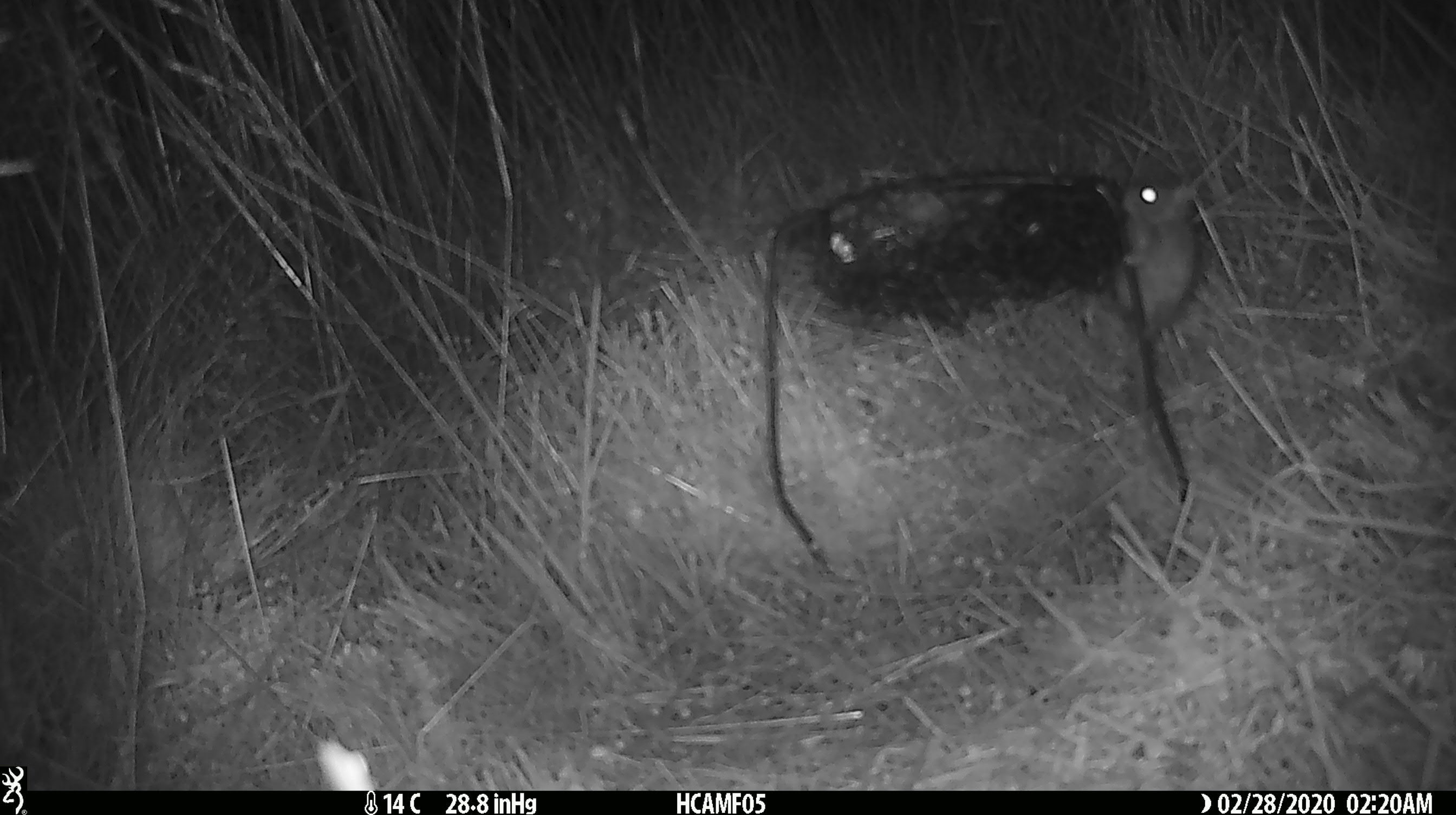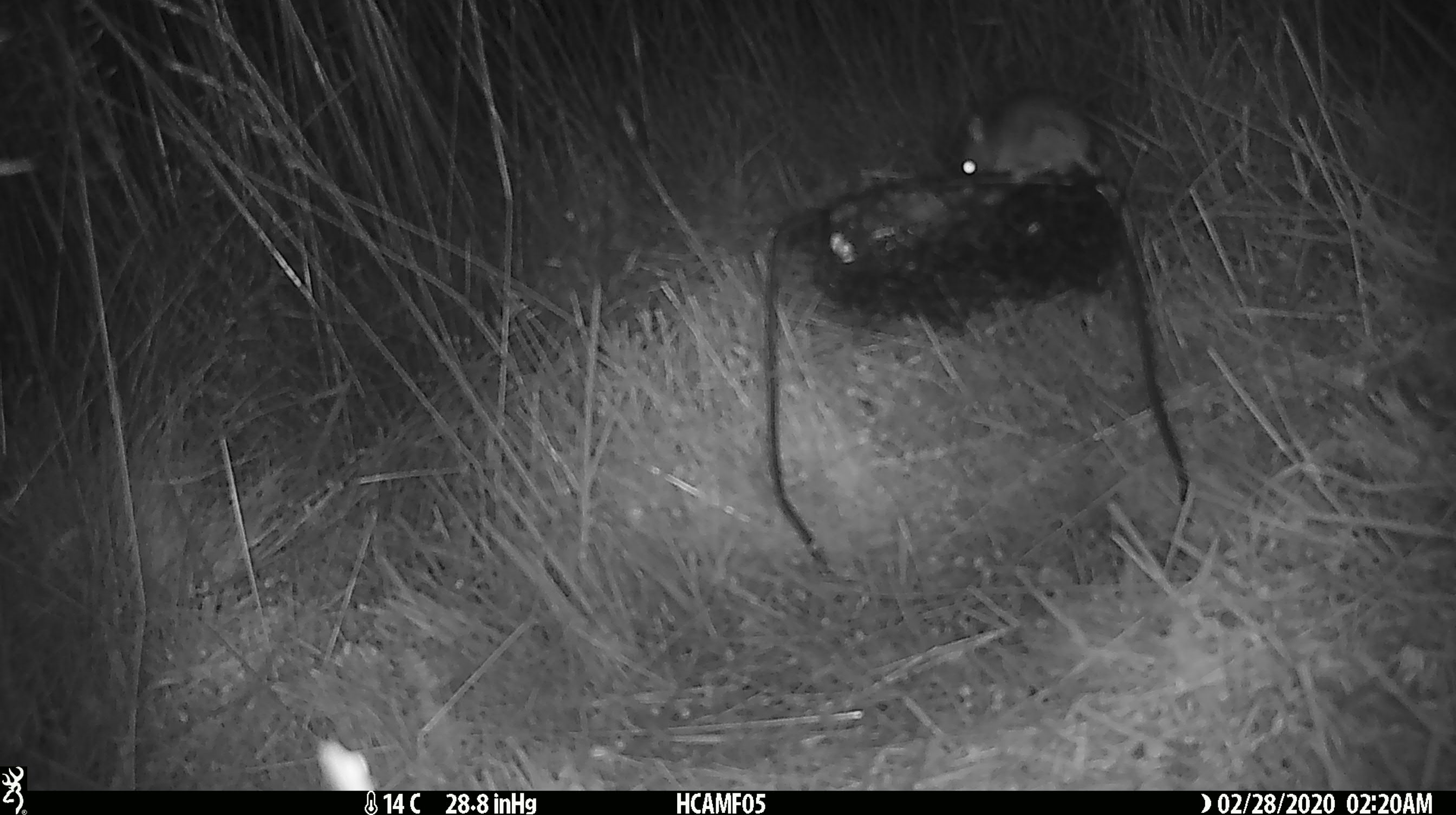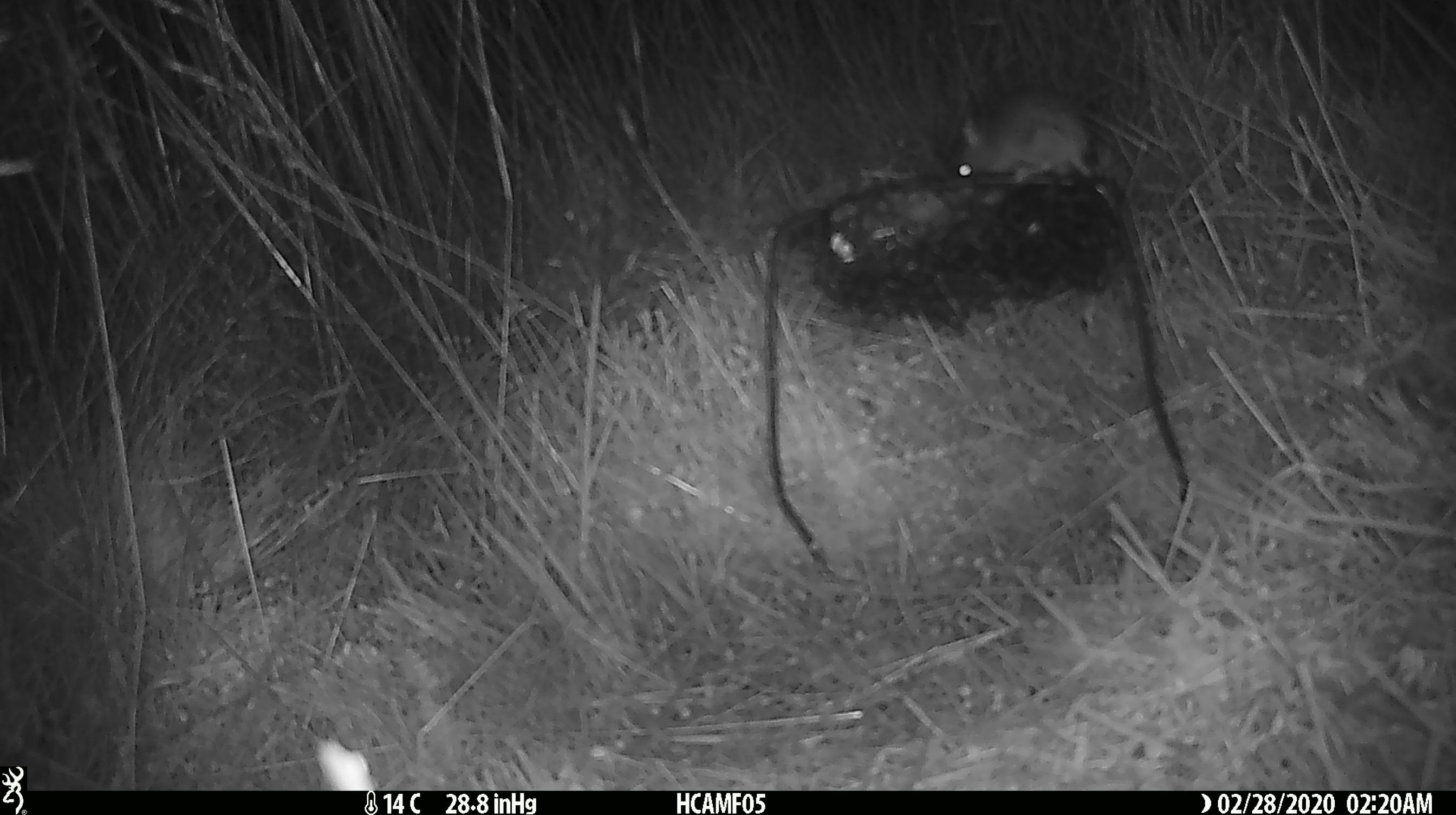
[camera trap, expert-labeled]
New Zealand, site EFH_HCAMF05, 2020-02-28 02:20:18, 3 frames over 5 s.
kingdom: Animalia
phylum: Chordata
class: Mammalia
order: Rodentia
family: Muridae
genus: Mus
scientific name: Mus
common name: mouse